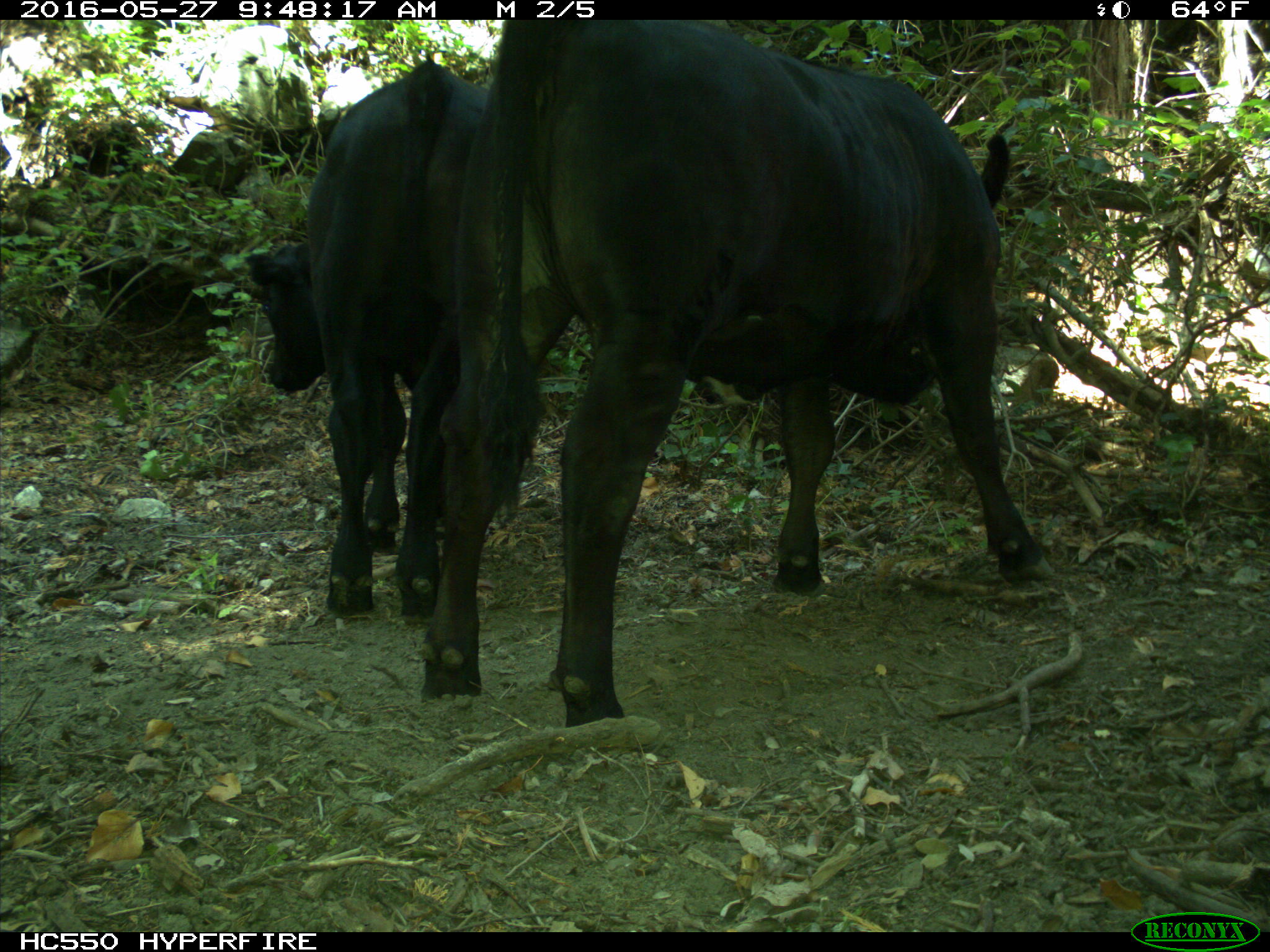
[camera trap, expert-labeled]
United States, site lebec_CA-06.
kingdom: Animalia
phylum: Chordata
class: Mammalia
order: Artiodactyla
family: Bovidae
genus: Bos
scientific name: Bos taurus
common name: domestic cow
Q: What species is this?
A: Bos taurus (domestic cow).